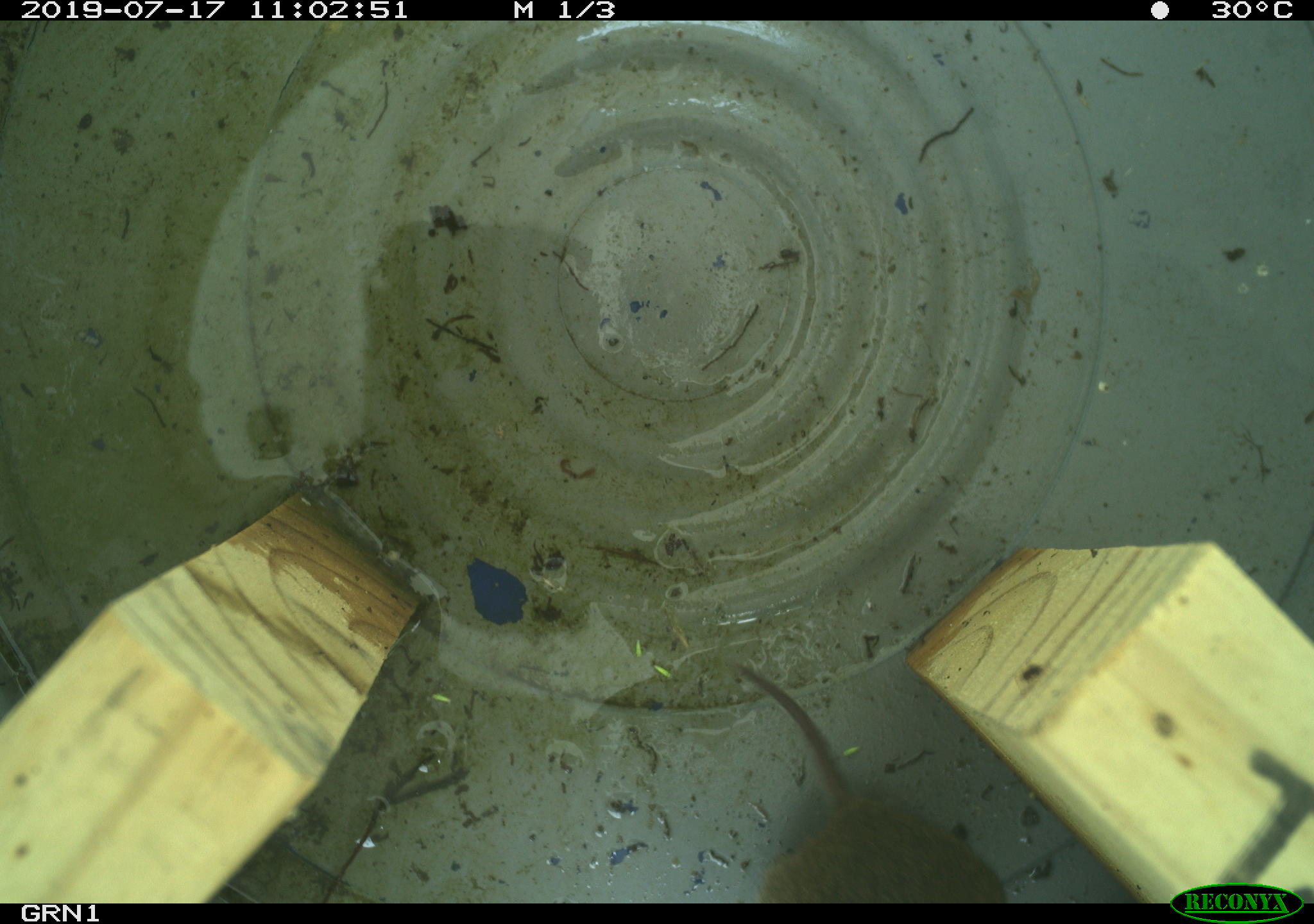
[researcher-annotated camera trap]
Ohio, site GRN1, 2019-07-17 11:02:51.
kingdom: Animalia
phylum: Chordata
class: Mammalia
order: Rodentia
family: Cricetidae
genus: Microtus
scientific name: Microtus pennsylvanicus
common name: meadow vole